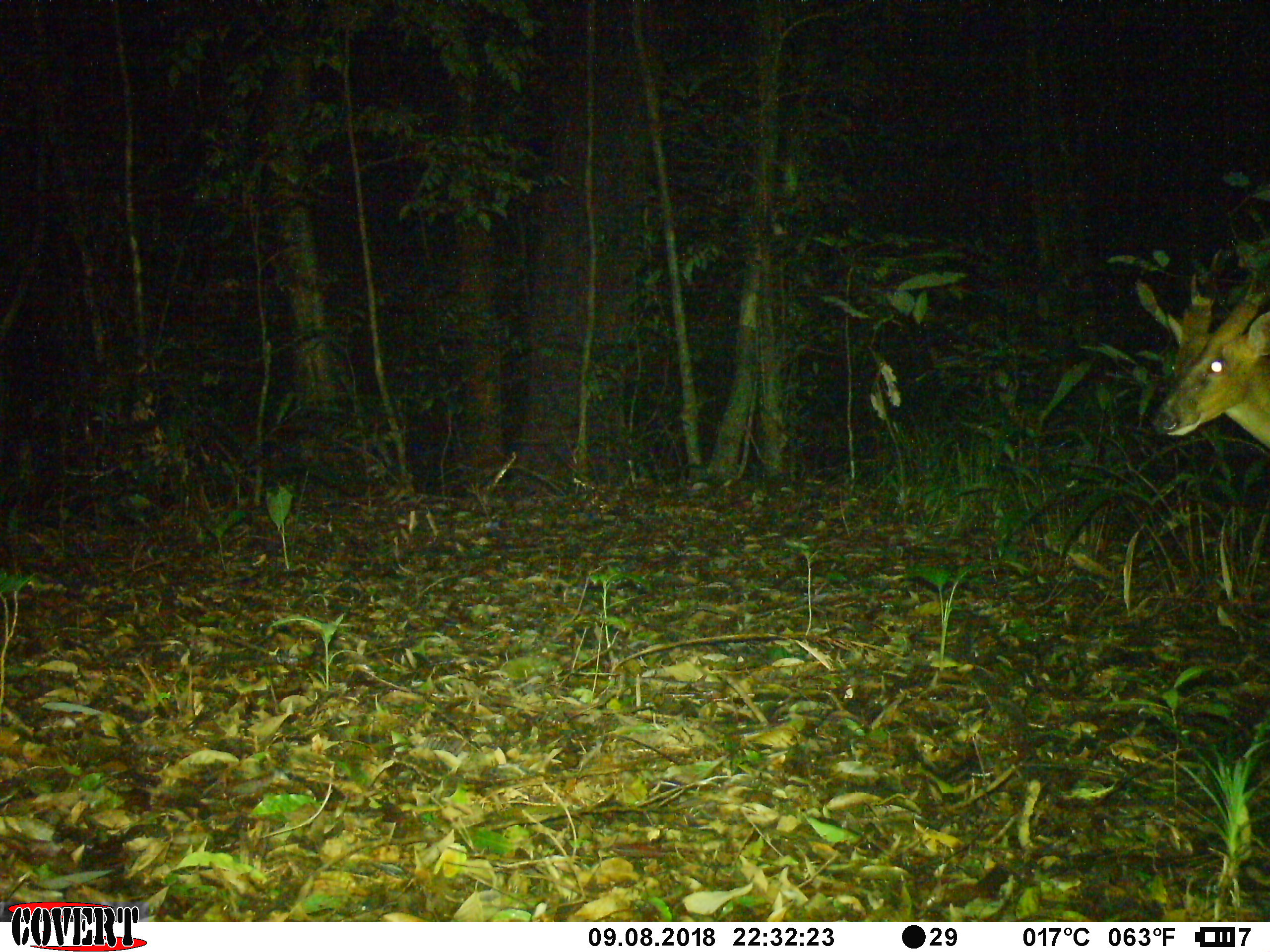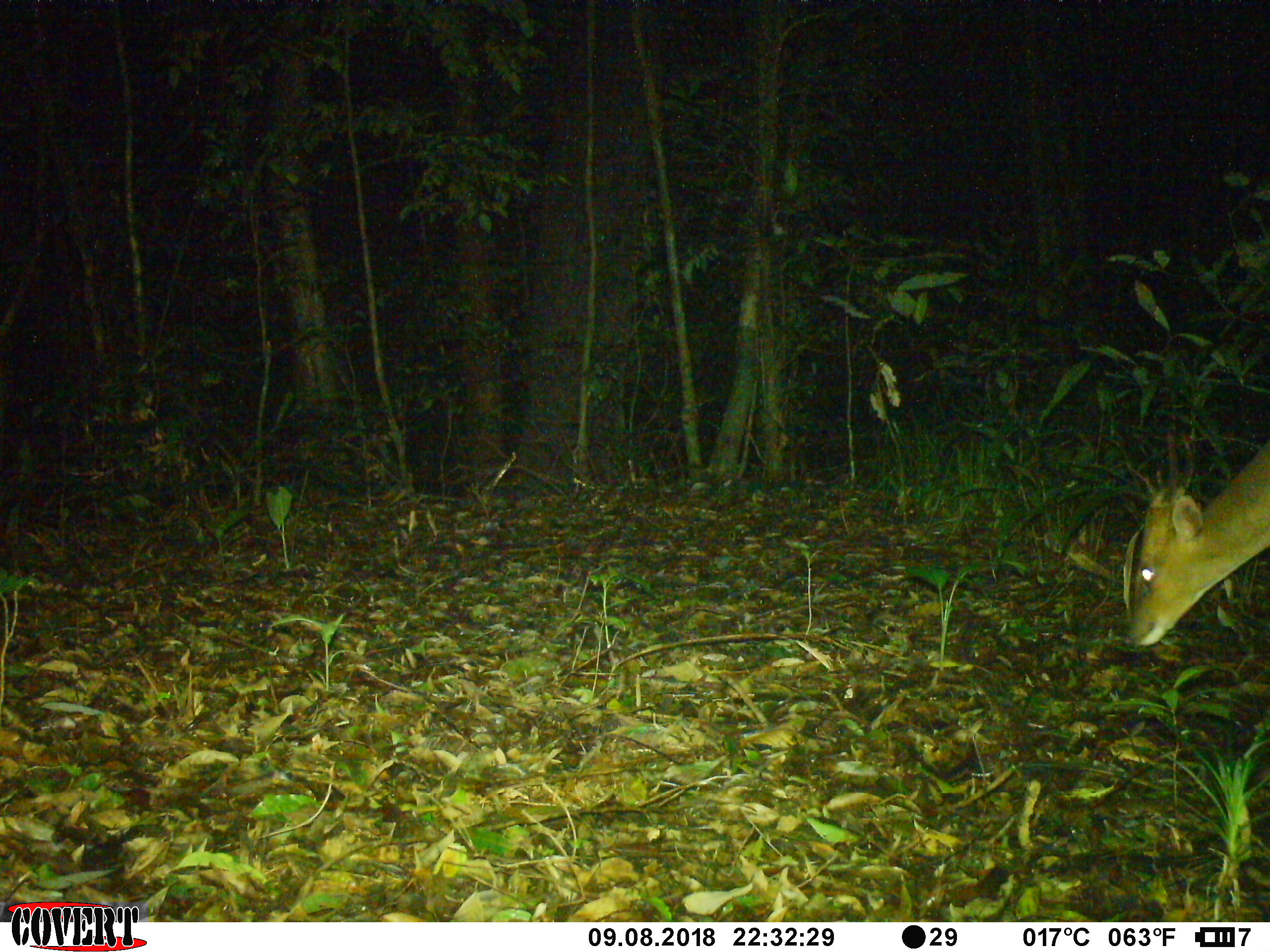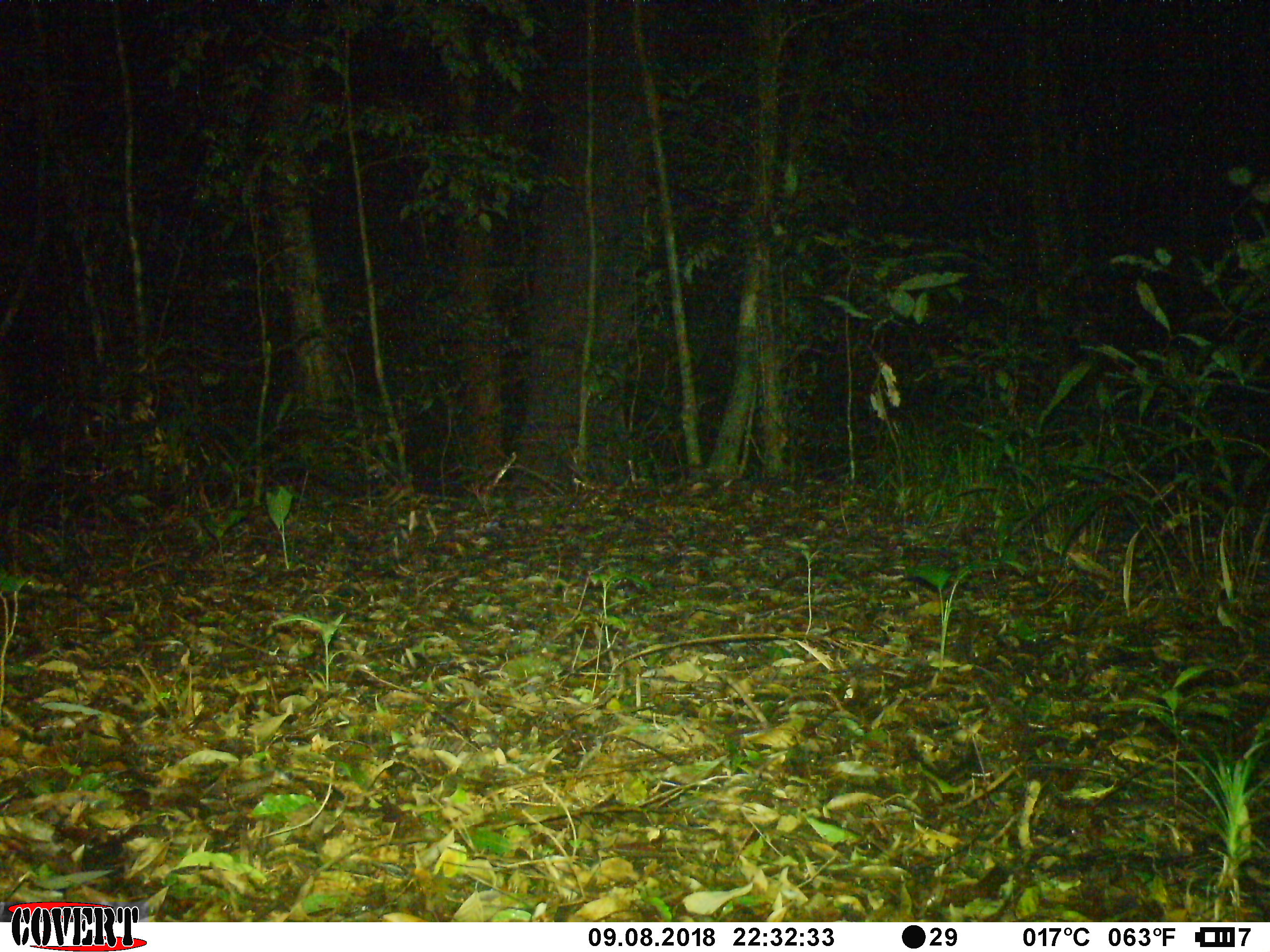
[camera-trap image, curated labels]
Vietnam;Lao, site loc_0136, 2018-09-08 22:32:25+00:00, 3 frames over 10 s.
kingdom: Animalia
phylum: Chordata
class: Mammalia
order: Artiodactyla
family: Cervidae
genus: Muntiacus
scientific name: Muntiacus vuquangensis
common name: large-antlered muntjac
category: large antlered muntjac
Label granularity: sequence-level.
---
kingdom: Animalia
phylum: Chordata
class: Mammalia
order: Artiodactyla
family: Cervidae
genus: Muntiacus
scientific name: Muntiacus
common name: muntjacs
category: unidentified muntjac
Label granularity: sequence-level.